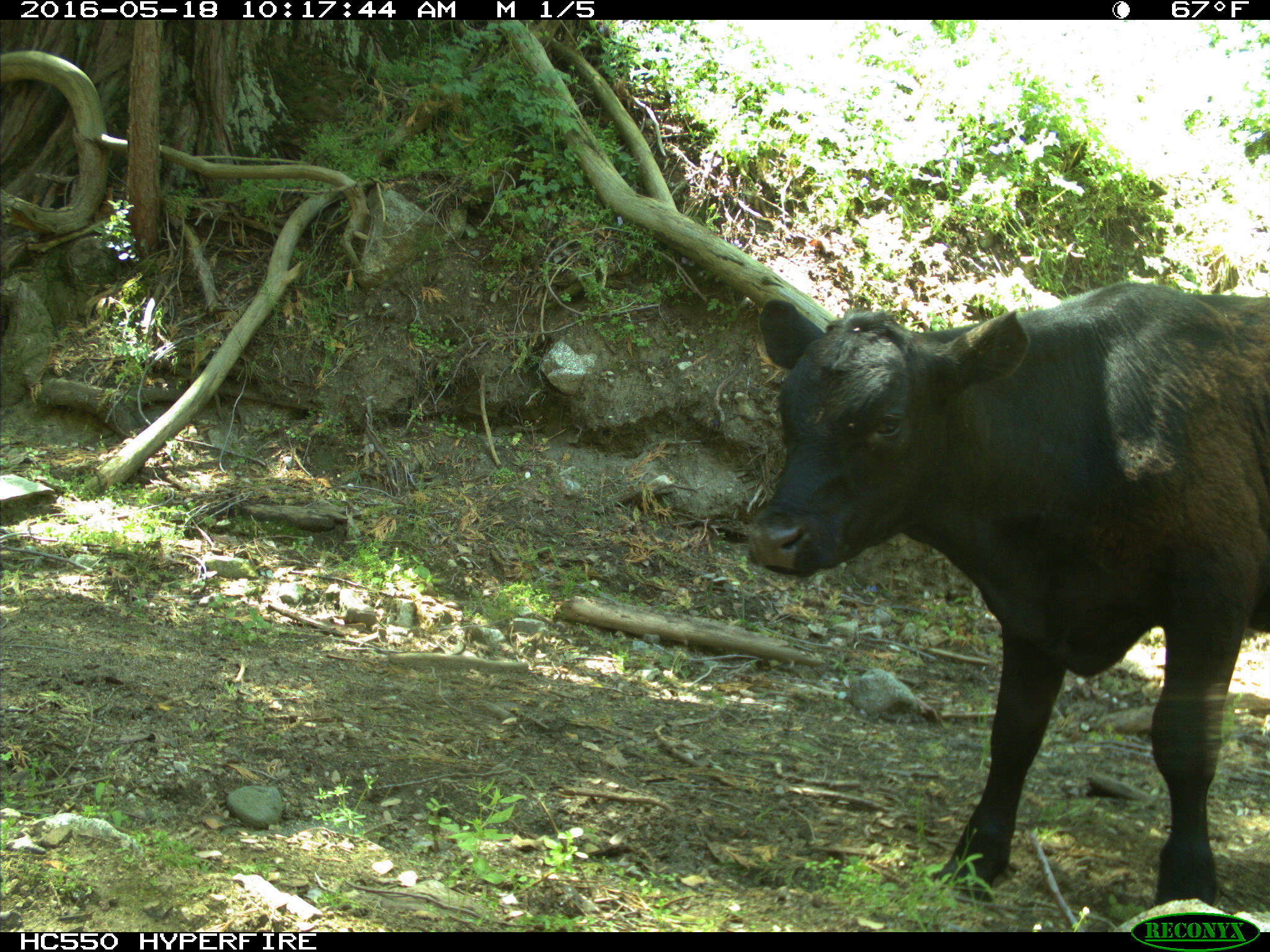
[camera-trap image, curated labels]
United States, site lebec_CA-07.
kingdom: Animalia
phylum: Chordata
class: Mammalia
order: Artiodactyla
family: Bovidae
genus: Bos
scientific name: Bos taurus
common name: domestic cow